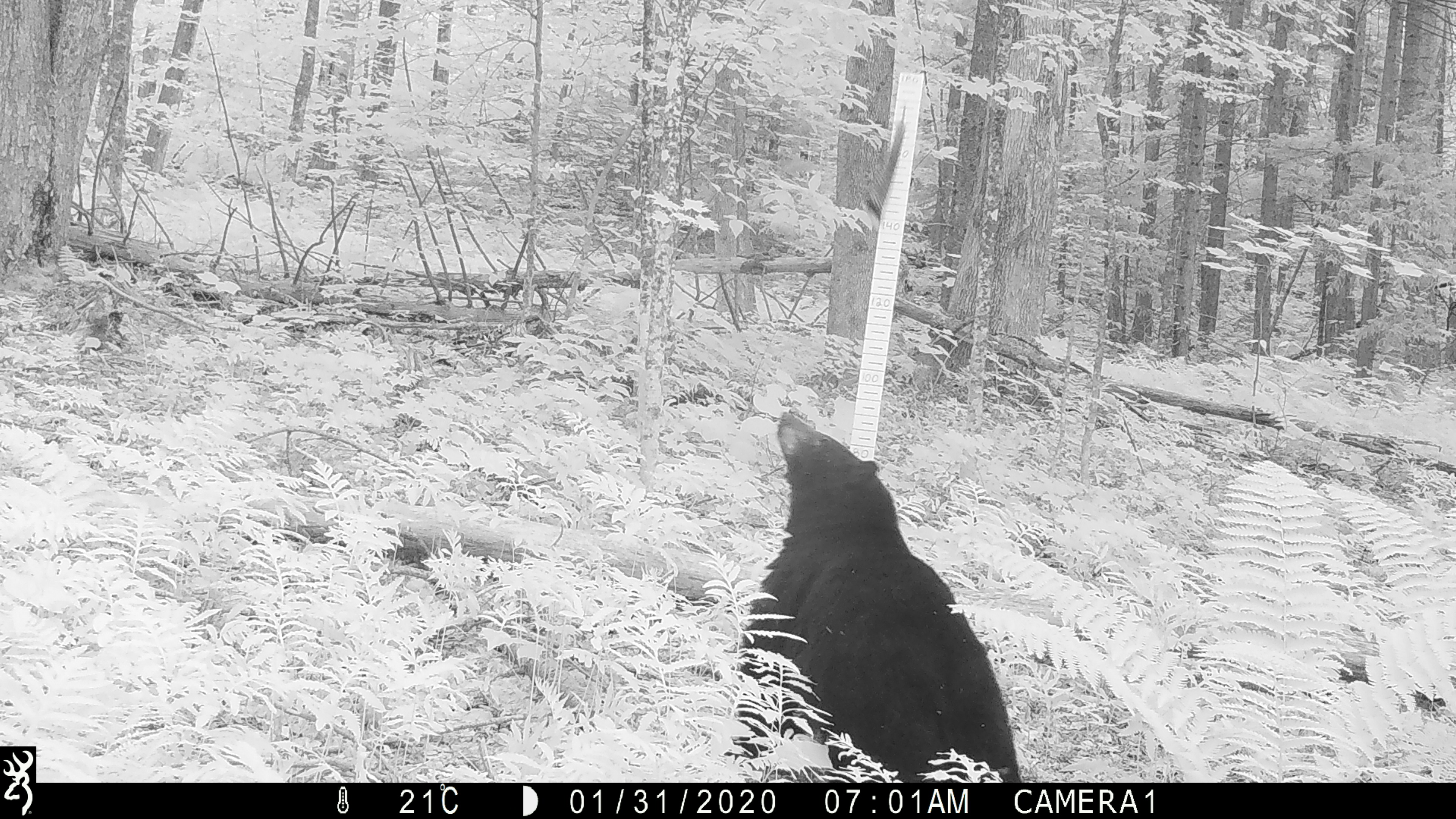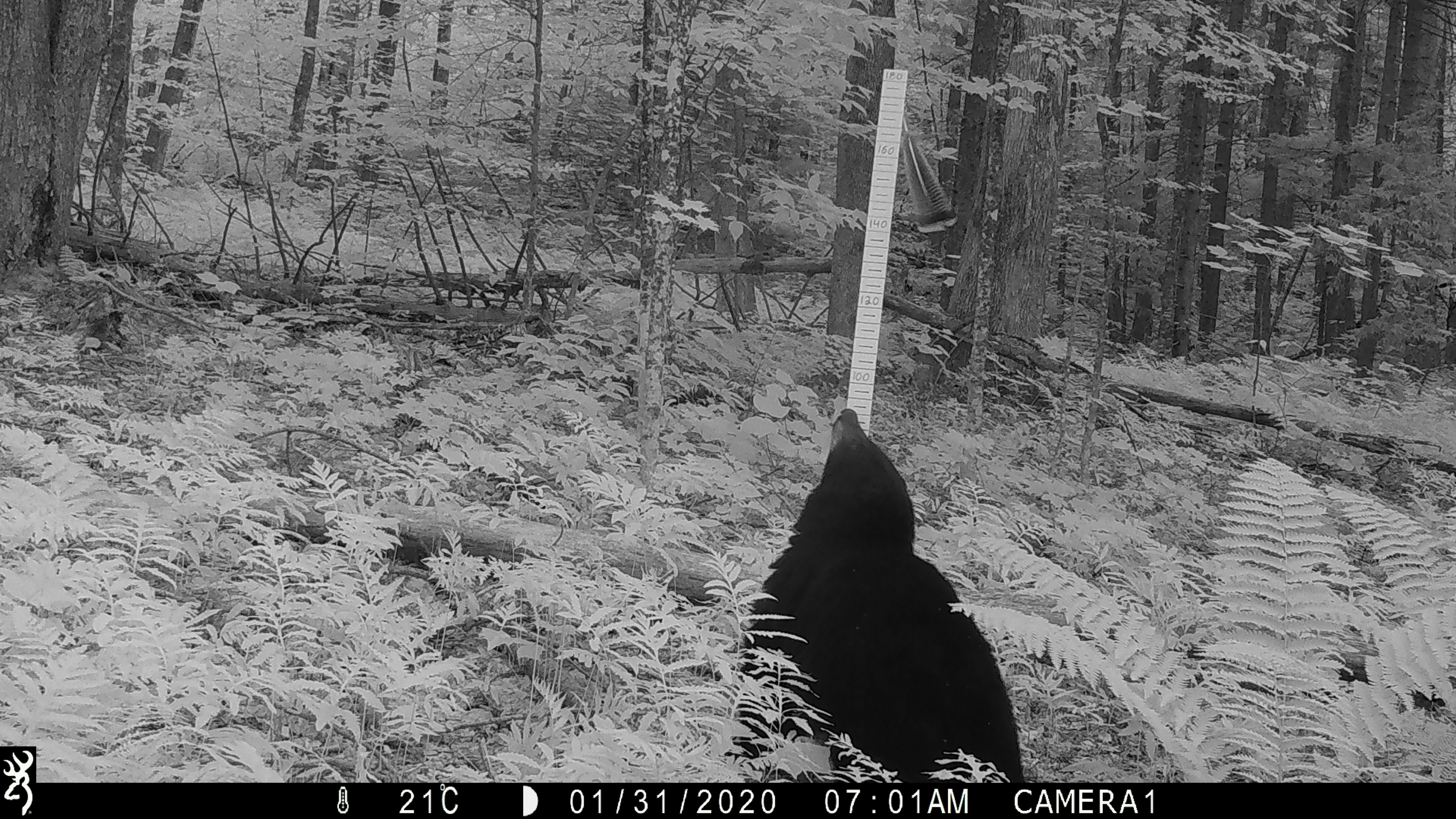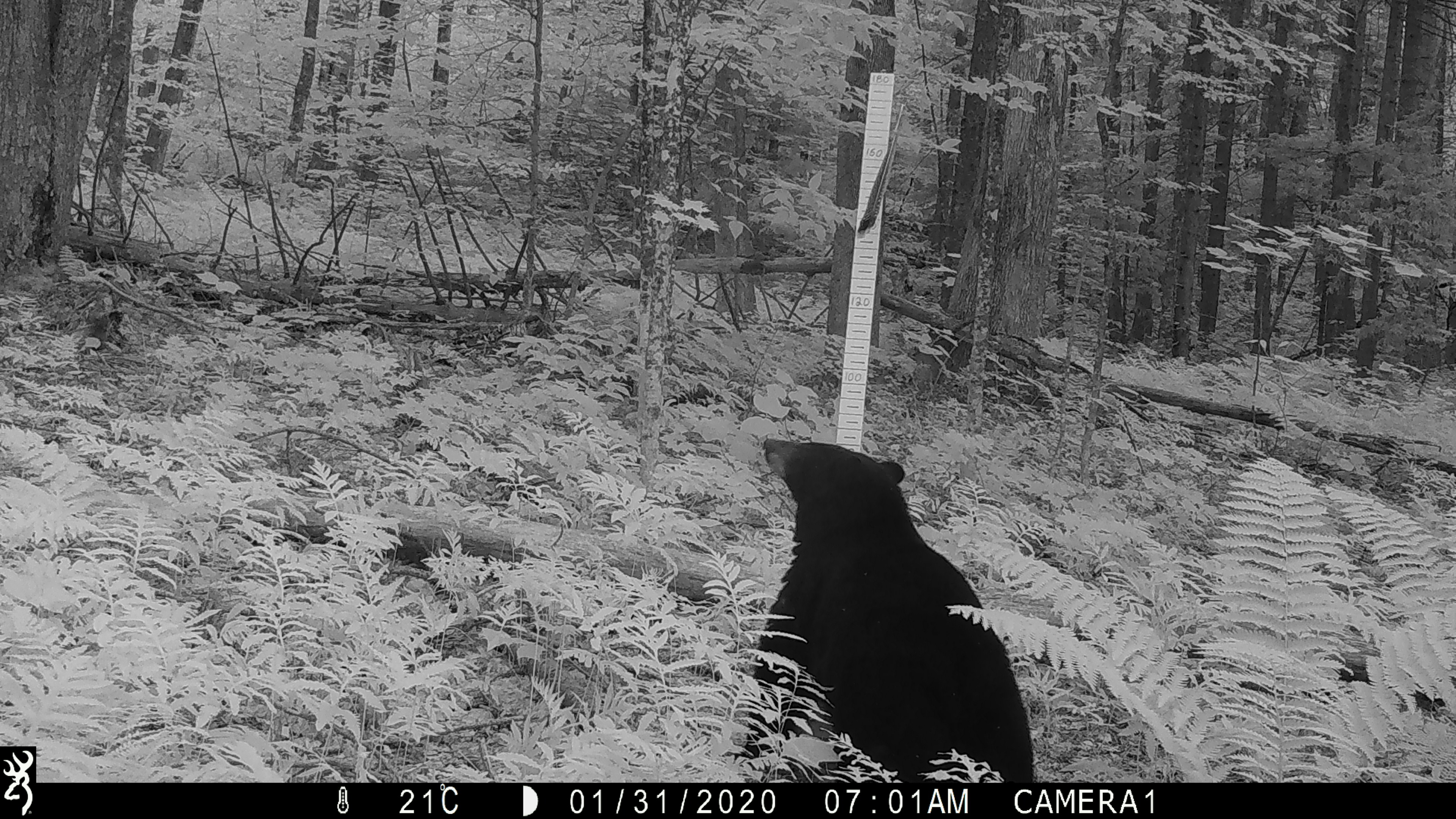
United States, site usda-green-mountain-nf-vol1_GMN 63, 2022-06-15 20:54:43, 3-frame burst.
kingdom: Animalia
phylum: Chordata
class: Mammalia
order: Carnivora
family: Ursidae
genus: Ursus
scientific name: Ursus americanus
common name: black bear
Black bear (Ursus americanus).